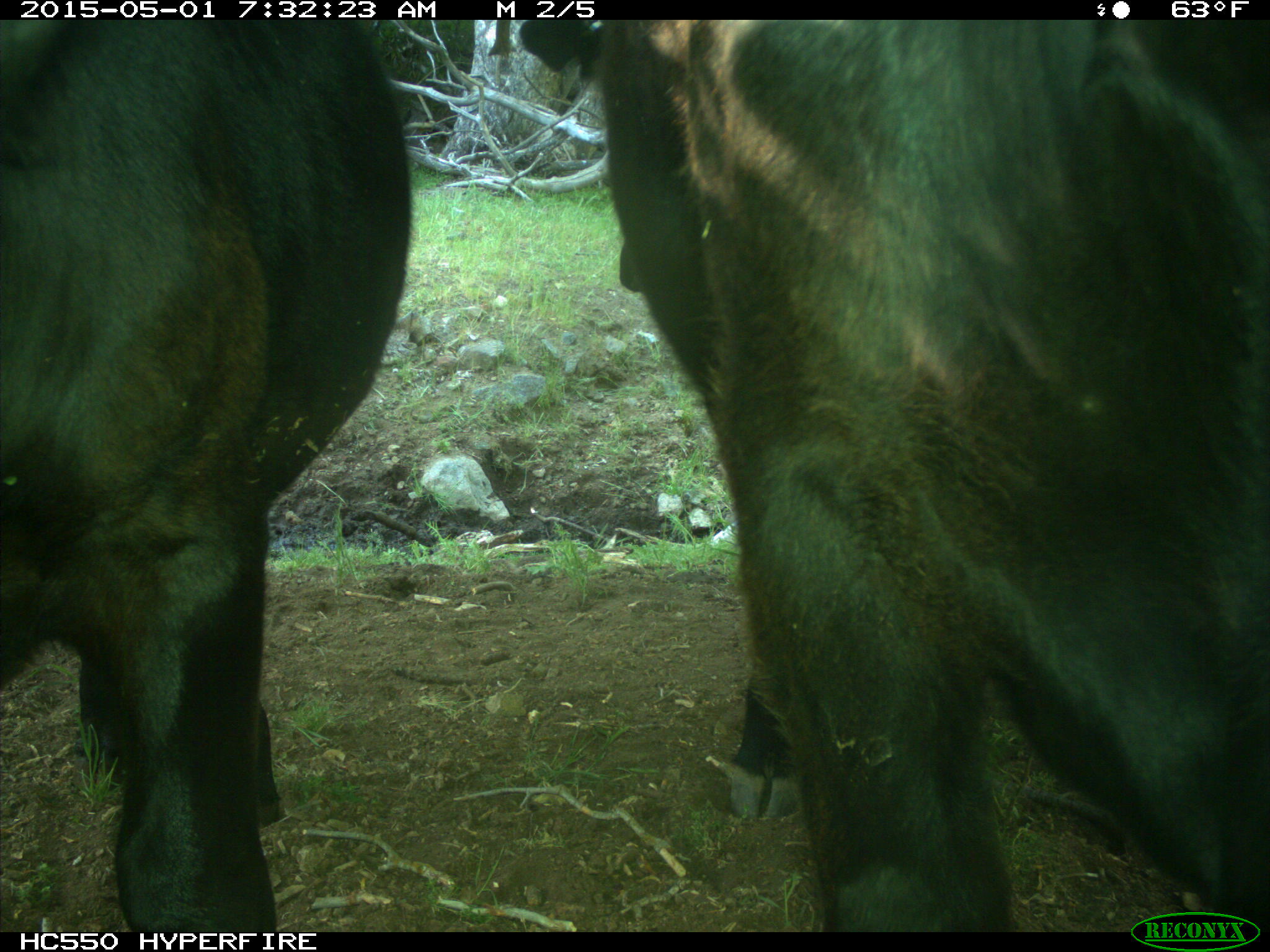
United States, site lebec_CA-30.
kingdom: Animalia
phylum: Chordata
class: Mammalia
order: Artiodactyla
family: Bovidae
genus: Bos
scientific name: Bos taurus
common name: domestic cow